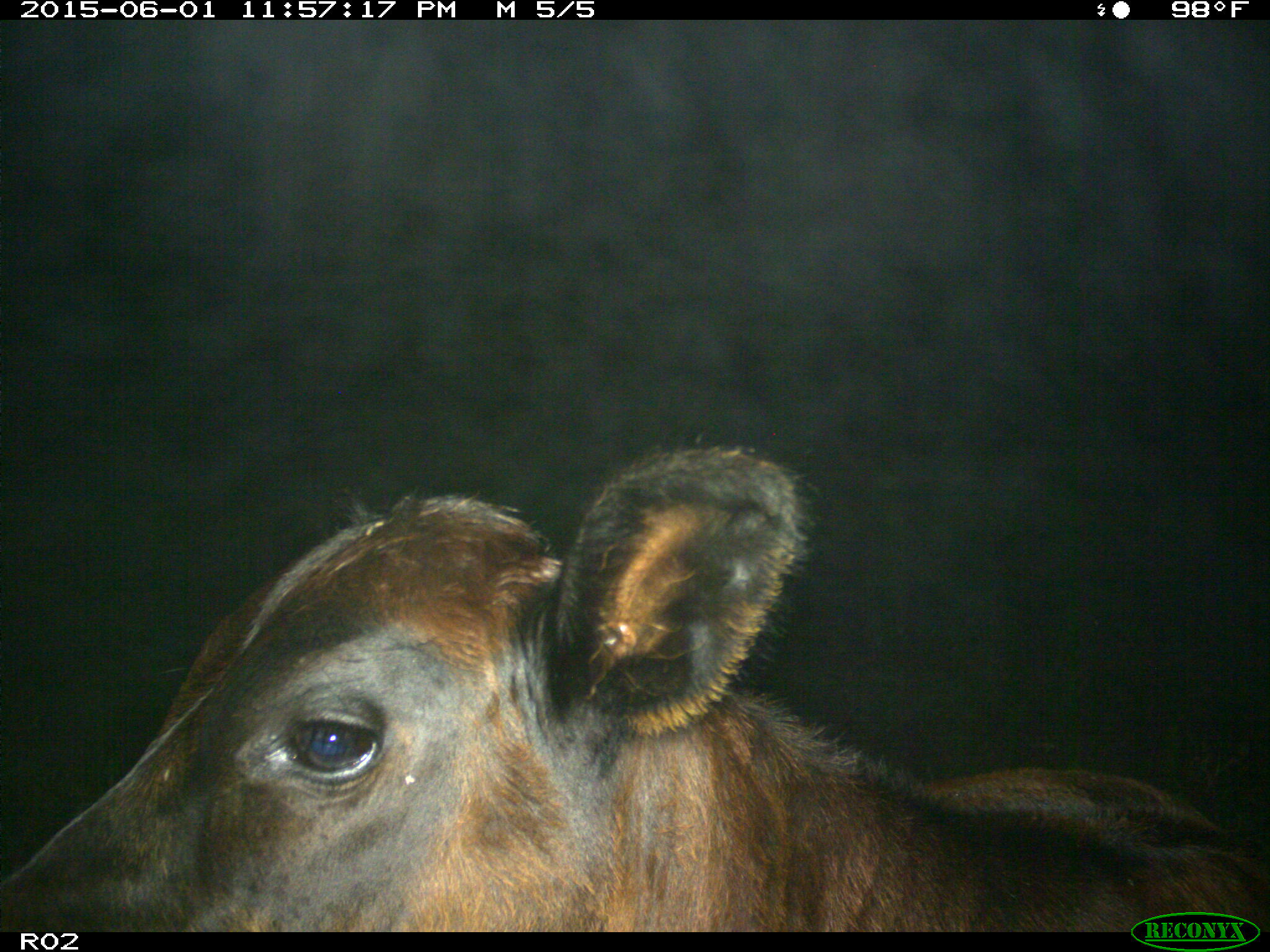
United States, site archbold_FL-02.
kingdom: Animalia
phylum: Chordata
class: Mammalia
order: Artiodactyla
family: Bovidae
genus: Bos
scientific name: Bos taurus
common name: domestic cow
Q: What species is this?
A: Bos taurus (domestic cow).